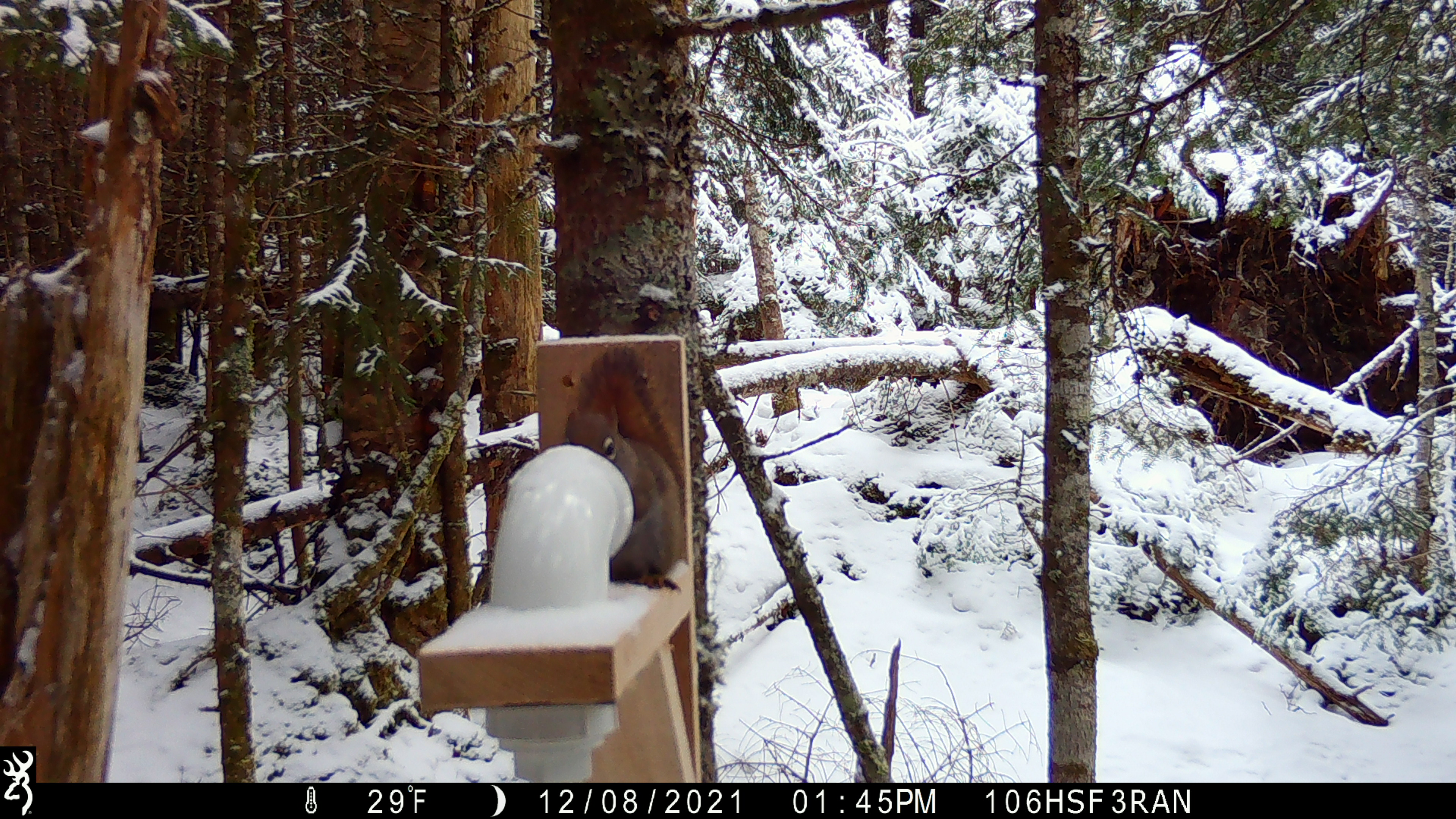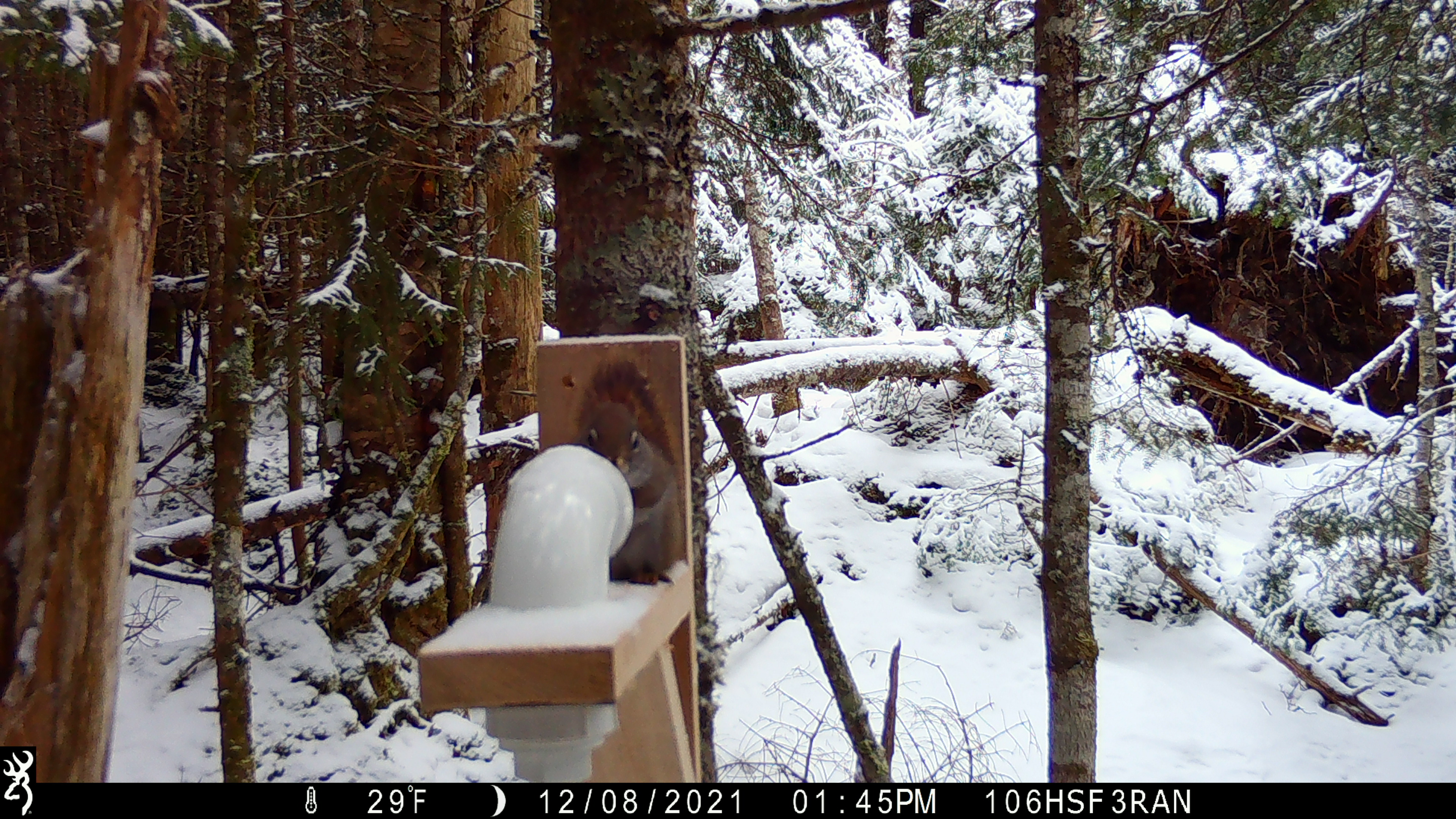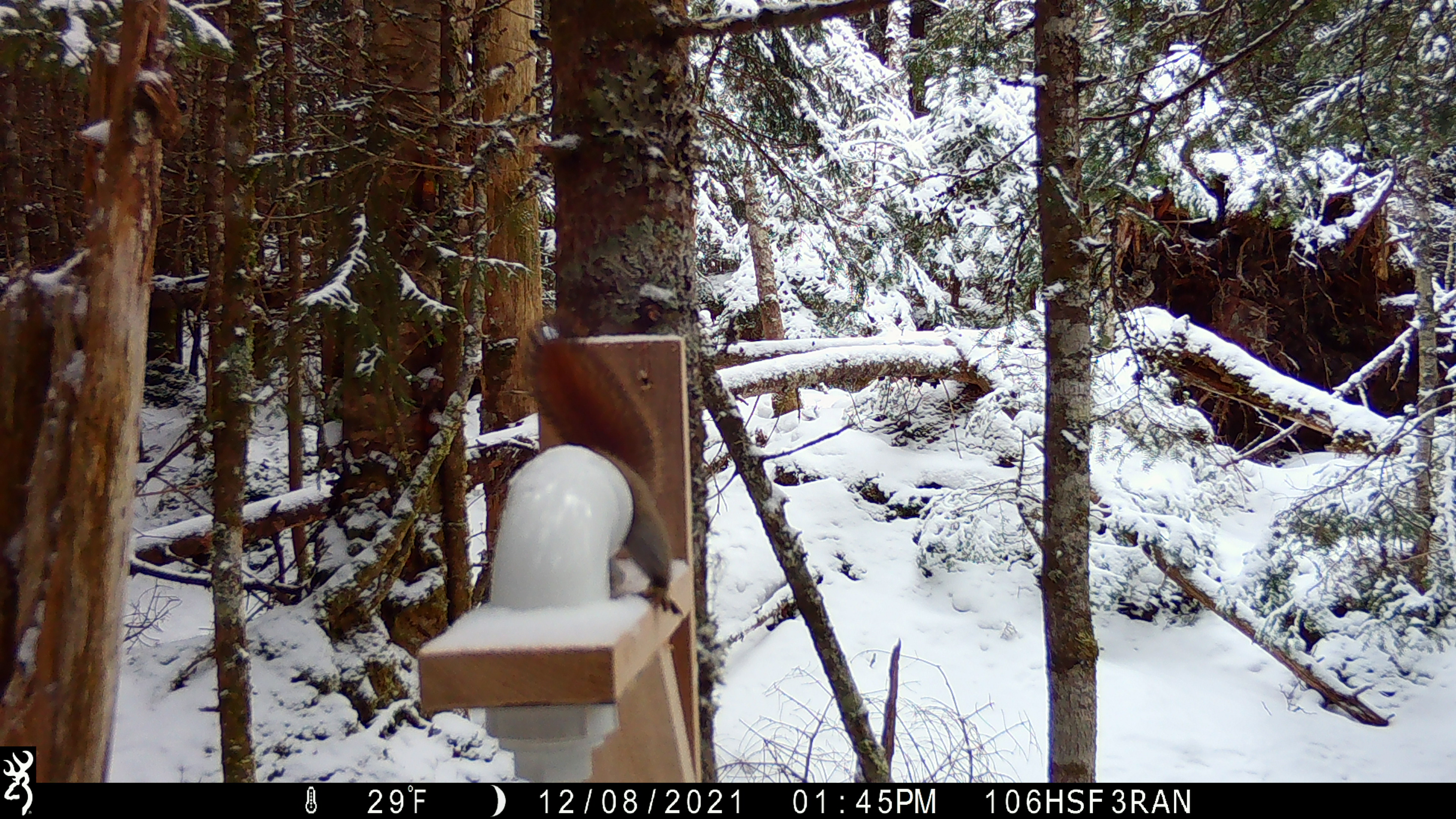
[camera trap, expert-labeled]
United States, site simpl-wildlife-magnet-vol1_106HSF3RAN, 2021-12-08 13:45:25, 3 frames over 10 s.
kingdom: Animalia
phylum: Chordata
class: Mammalia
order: Rodentia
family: Sciuridae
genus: Tamiasciurus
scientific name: Tamiasciurus hudsonicus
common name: red squirrel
Red squirrel (Tamiasciurus hudsonicus).